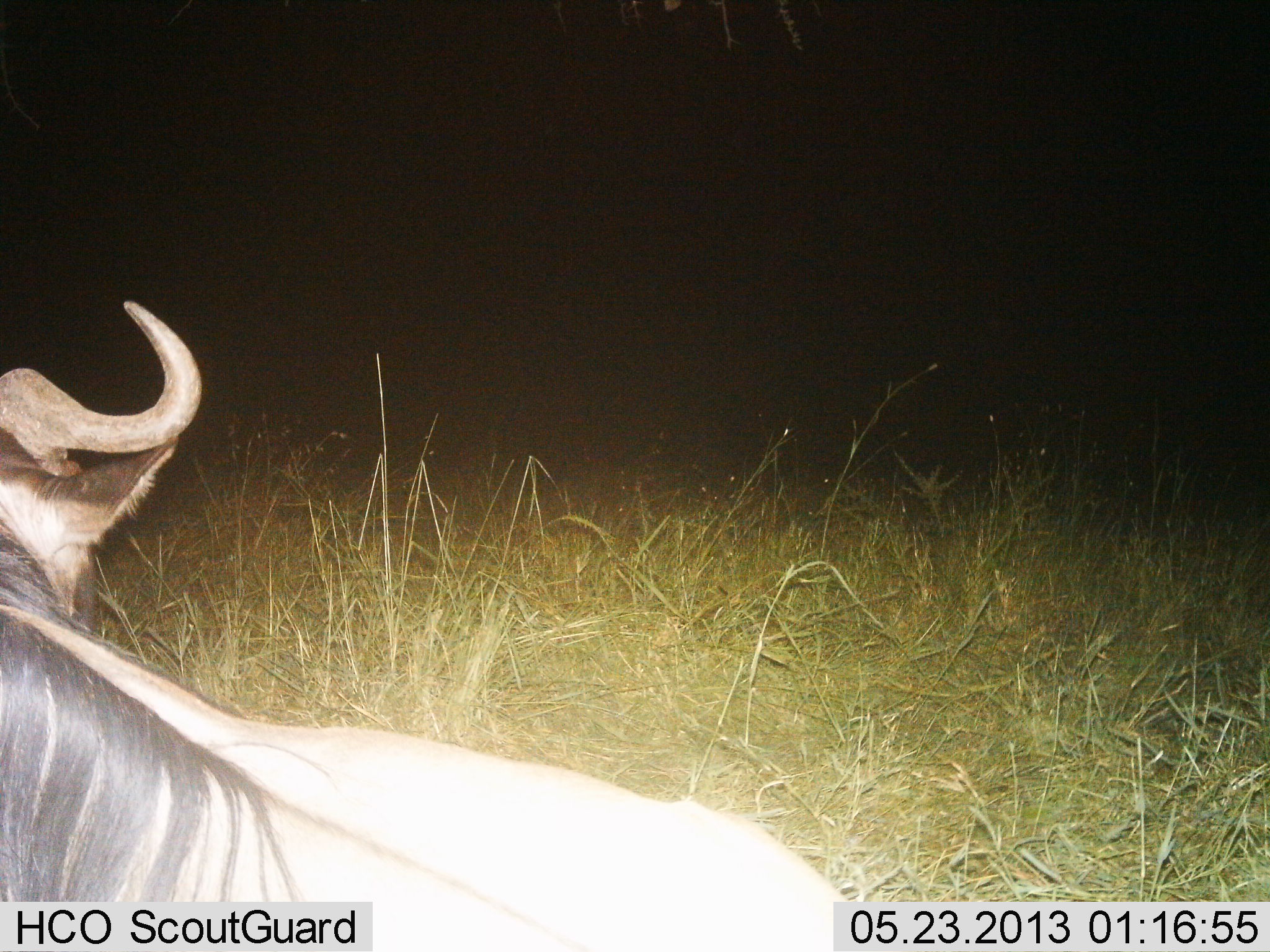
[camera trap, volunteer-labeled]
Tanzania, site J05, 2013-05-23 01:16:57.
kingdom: Animalia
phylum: Chordata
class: Mammalia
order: Artiodactyla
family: Bovidae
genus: Connochaetes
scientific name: Connochaetes taurinus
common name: blue wildebeest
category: wildebeest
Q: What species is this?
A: Wildebeest (blue wildebeest) (Connochaetes taurinus).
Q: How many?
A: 1.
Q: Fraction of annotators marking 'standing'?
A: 10%.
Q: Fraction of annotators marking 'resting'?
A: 90%.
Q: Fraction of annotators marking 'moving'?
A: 0%.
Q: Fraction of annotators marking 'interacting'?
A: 0%.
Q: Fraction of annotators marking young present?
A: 0%.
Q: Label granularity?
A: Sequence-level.